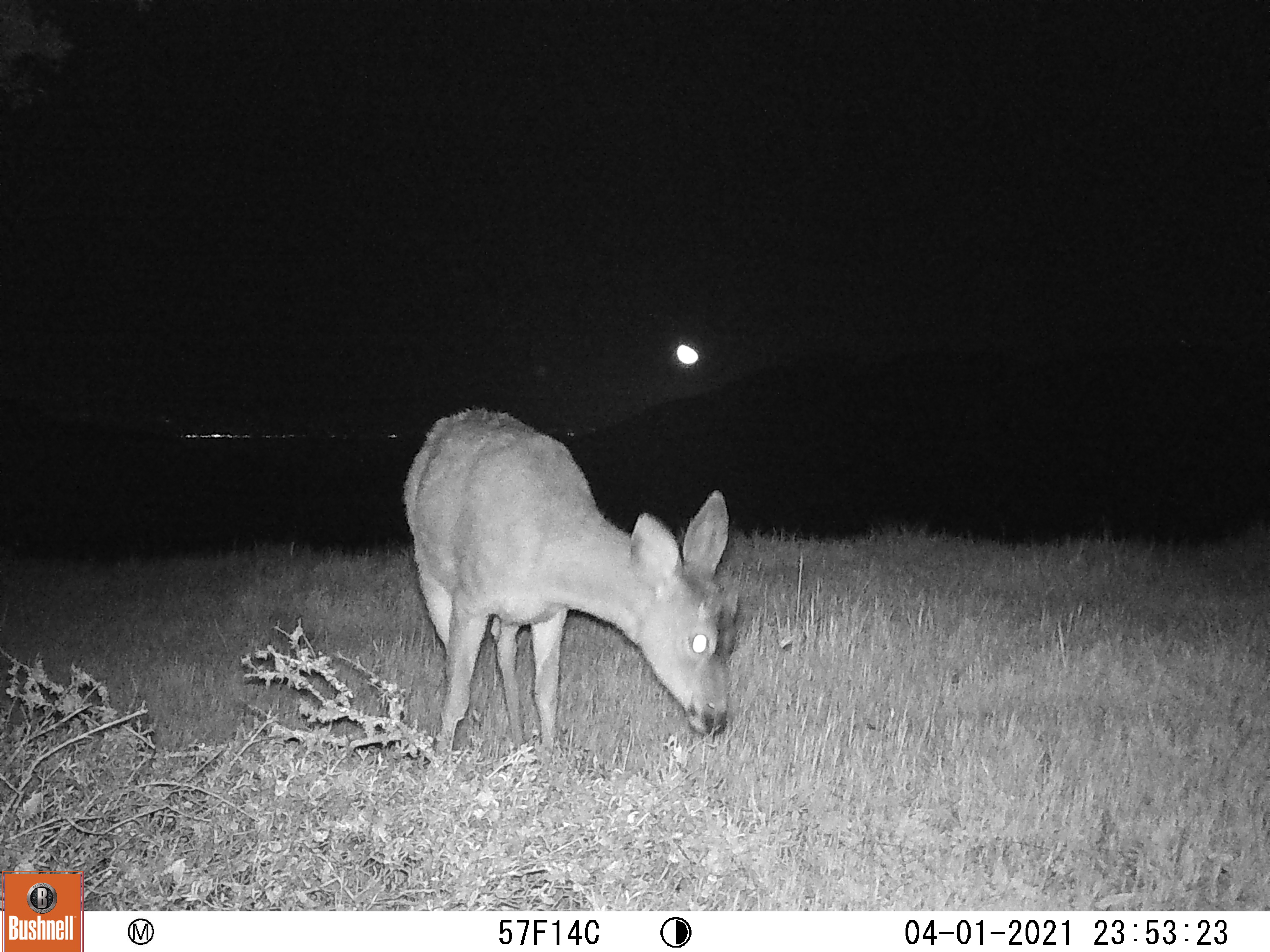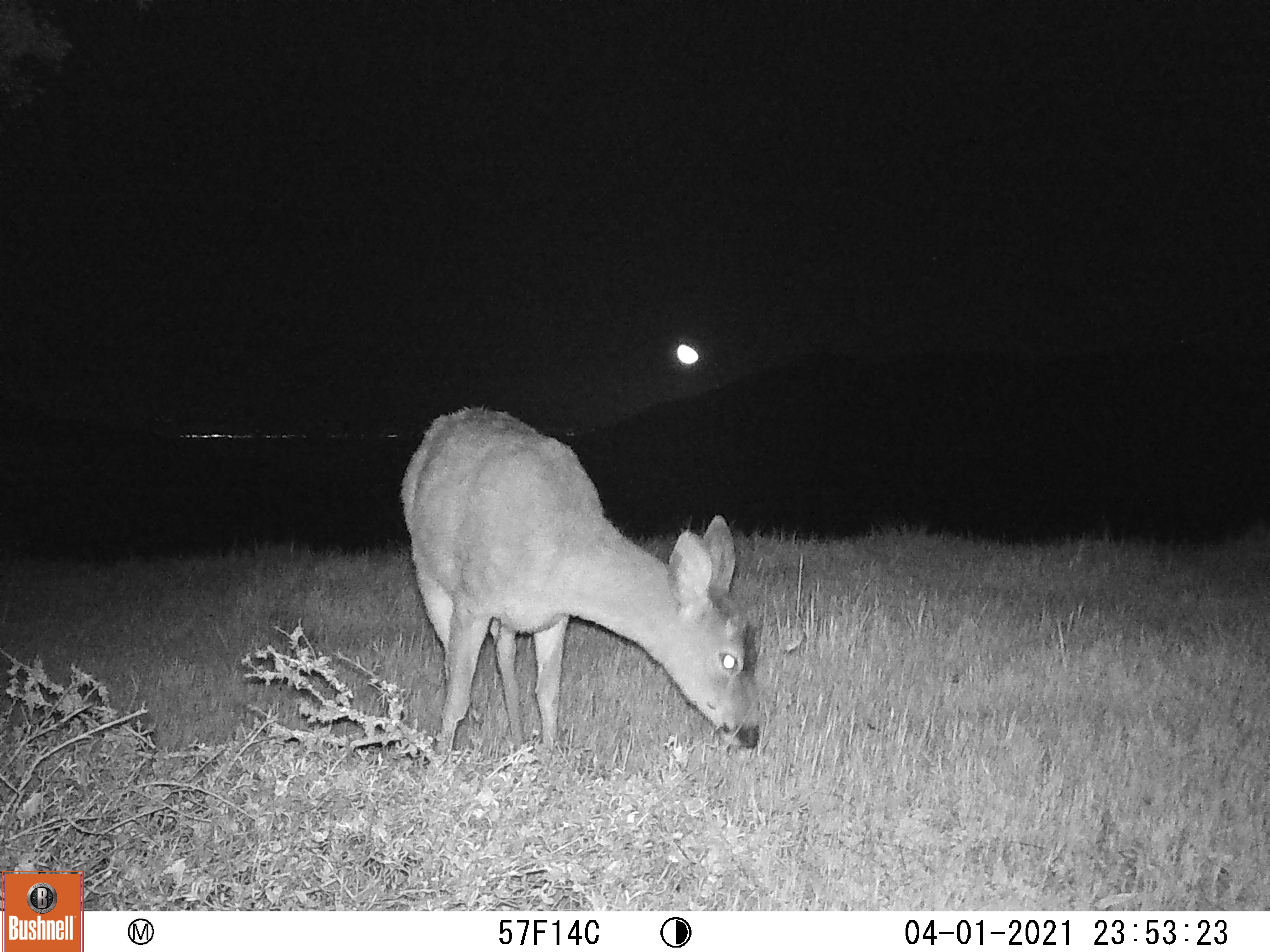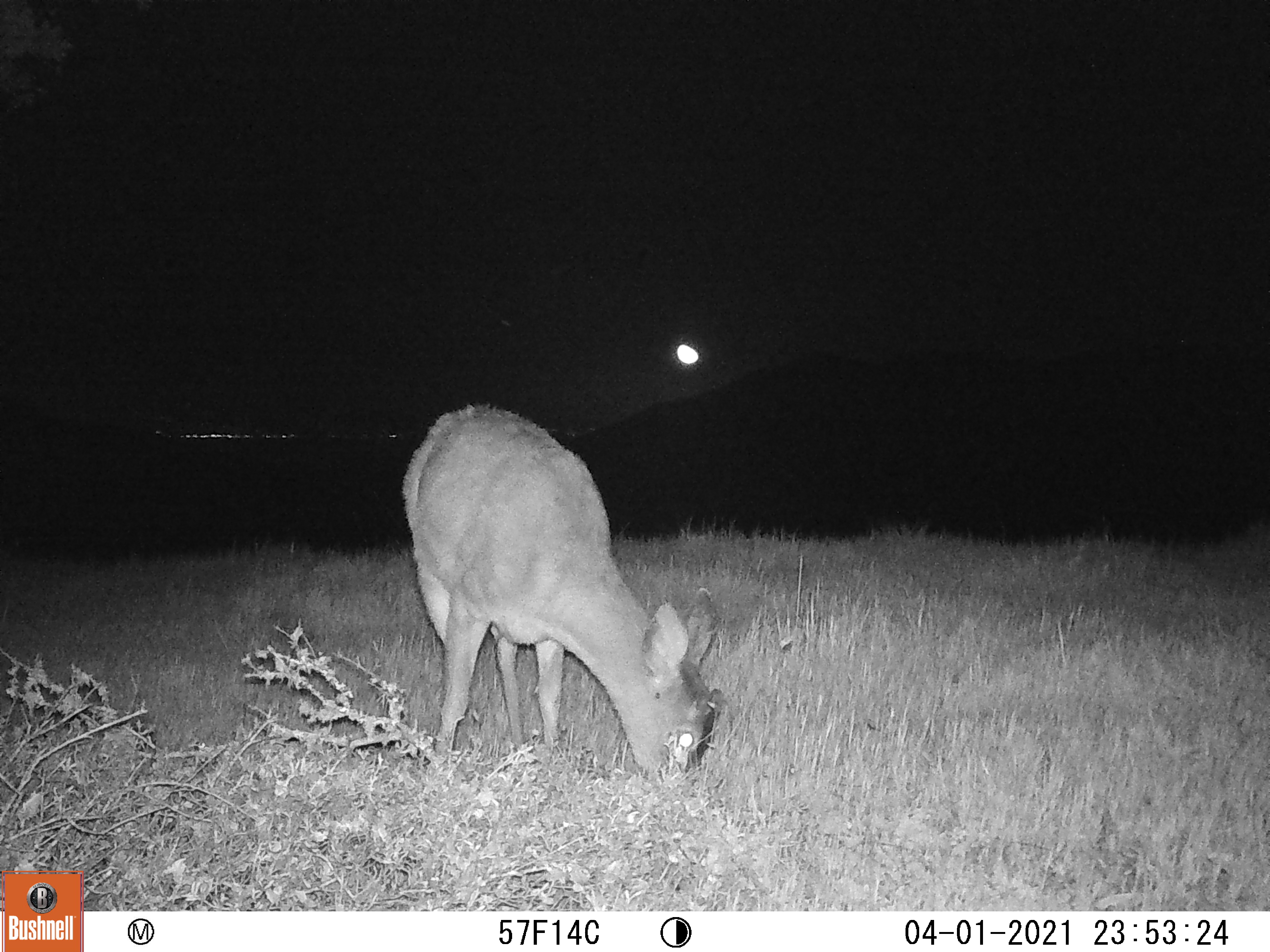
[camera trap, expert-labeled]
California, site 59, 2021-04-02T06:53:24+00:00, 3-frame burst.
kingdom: Animalia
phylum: Chordata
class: Mammalia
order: Artiodactyla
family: Cervidae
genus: Odocoileus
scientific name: Odocoileus hemionus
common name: mule deer